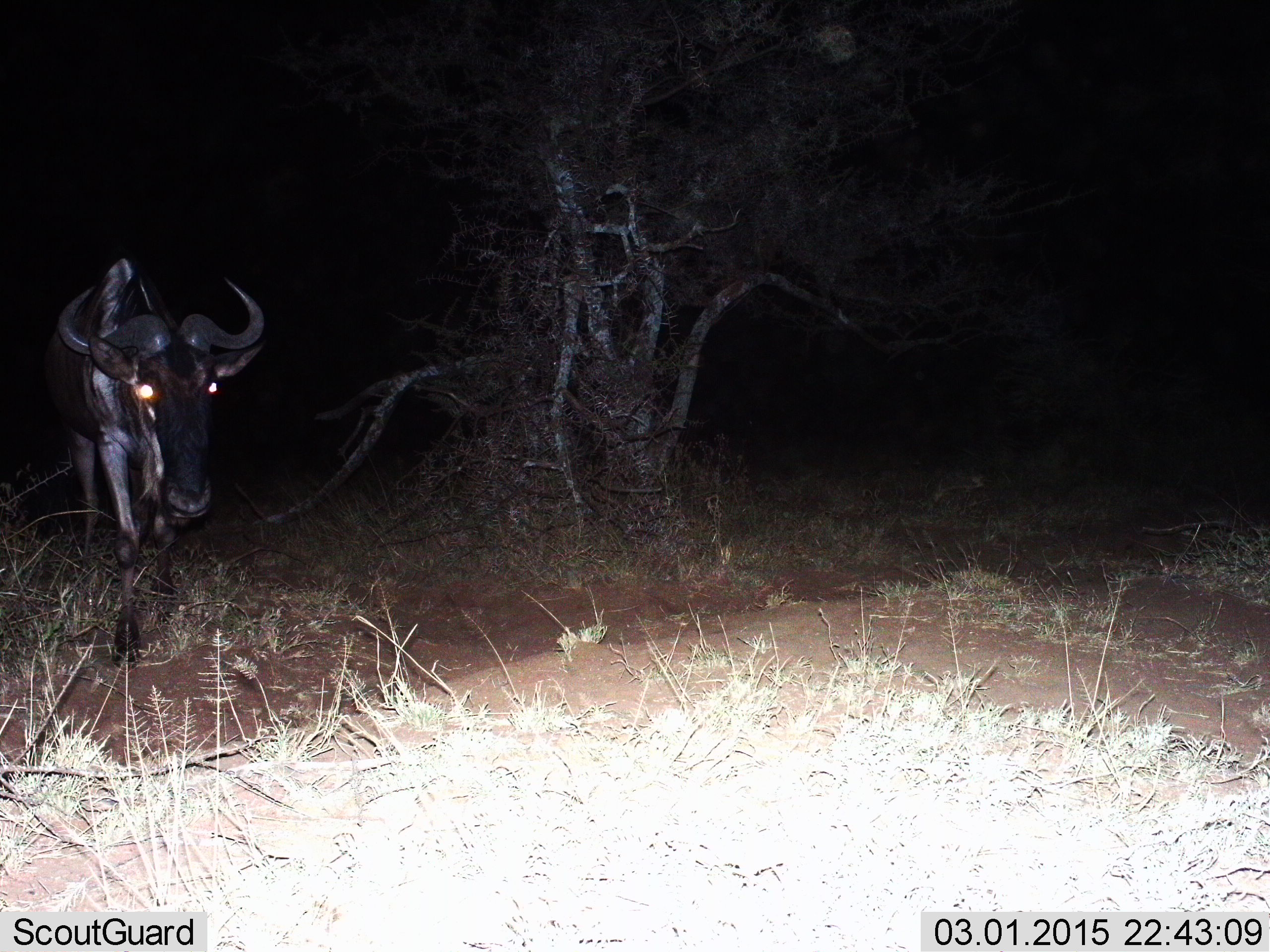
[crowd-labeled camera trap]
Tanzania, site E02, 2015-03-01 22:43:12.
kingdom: Animalia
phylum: Chordata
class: Mammalia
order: Artiodactyla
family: Bovidae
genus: Connochaetes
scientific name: Connochaetes taurinus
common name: blue wildebeest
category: wildebeest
Wildebeest (blue wildebeest) (Connochaetes taurinus), count 1. Behavior (volunteer vote fractions): standing 10%, resting 0%, moving 90%, interacting 0%. Young present (vote fraction): 0%. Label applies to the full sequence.